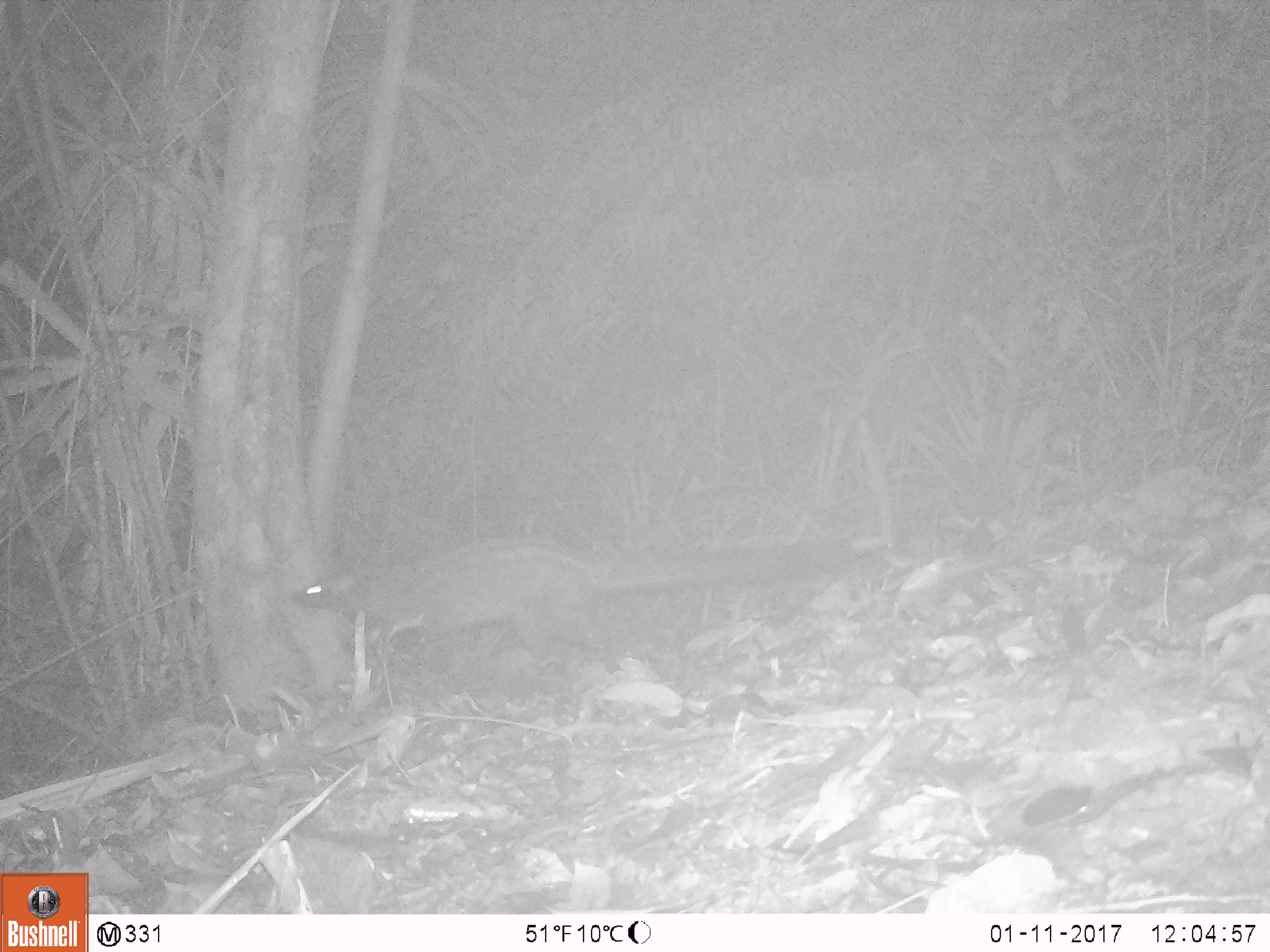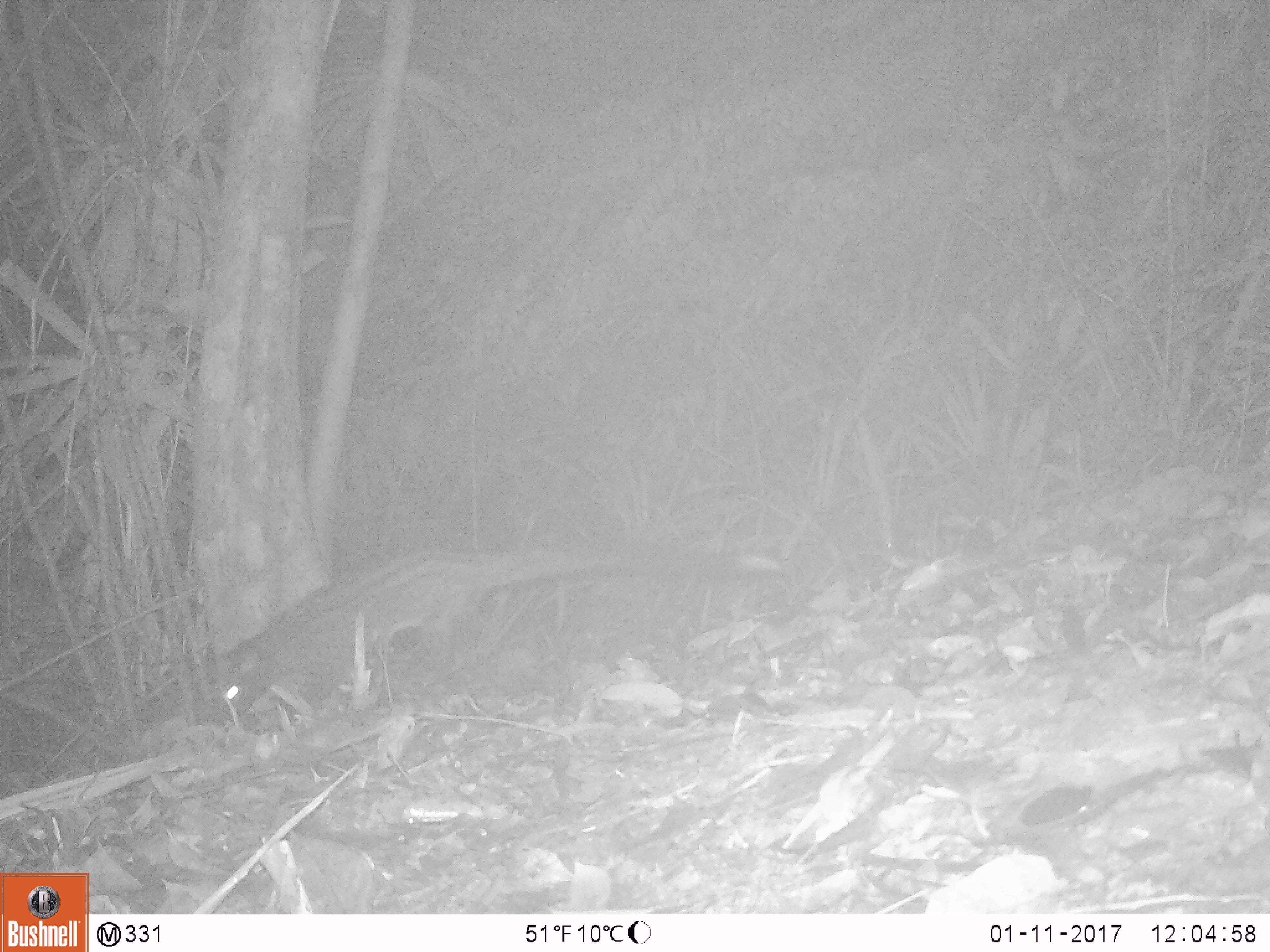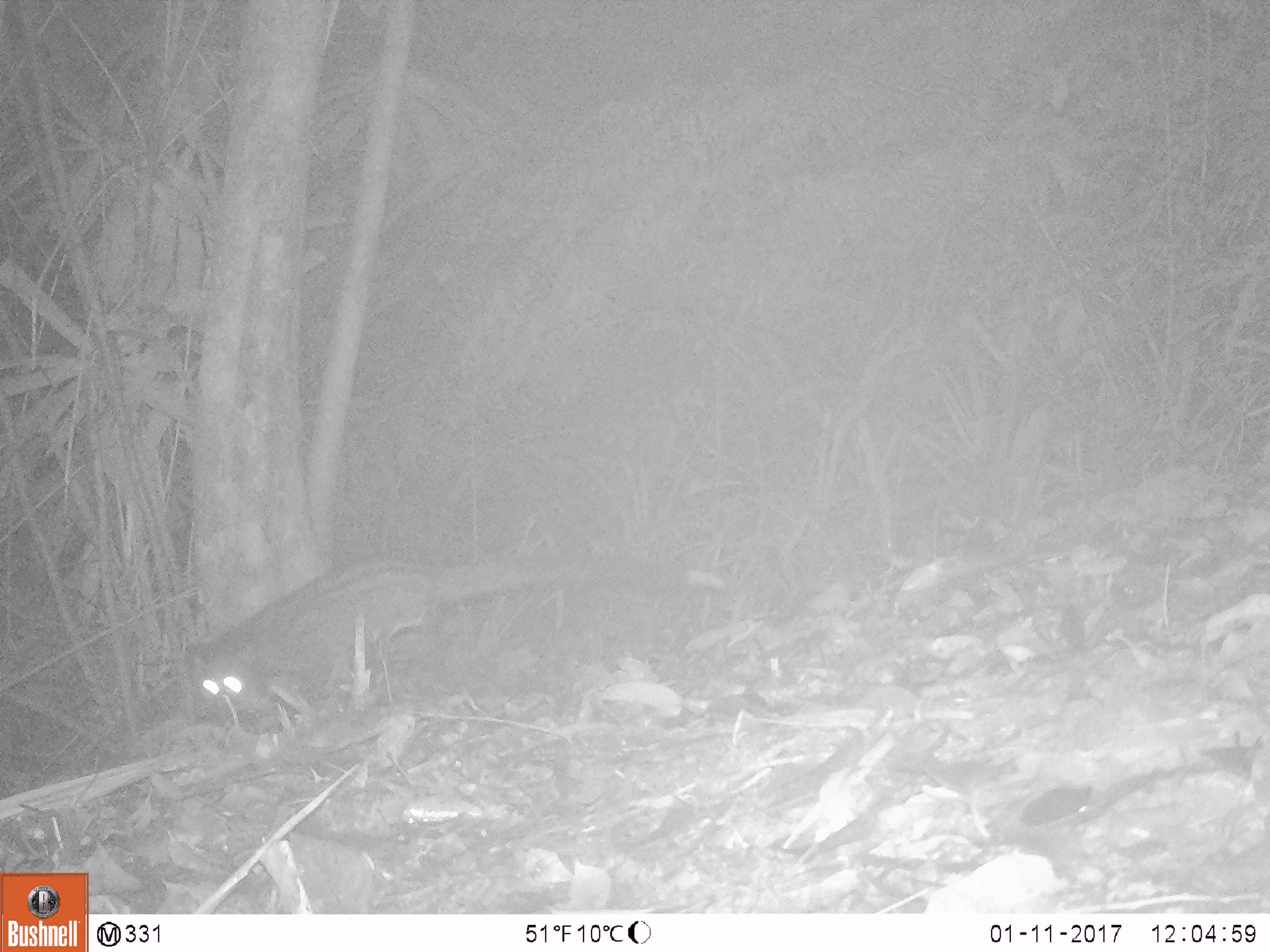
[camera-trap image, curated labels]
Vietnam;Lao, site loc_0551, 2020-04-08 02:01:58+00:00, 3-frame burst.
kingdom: Animalia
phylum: Chordata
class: Mammalia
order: Carnivora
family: Viverridae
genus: Paradoxurus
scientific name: Paradoxurus hermaphroditus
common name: common palm civet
Common palm civet (Paradoxurus hermaphroditus). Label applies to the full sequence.